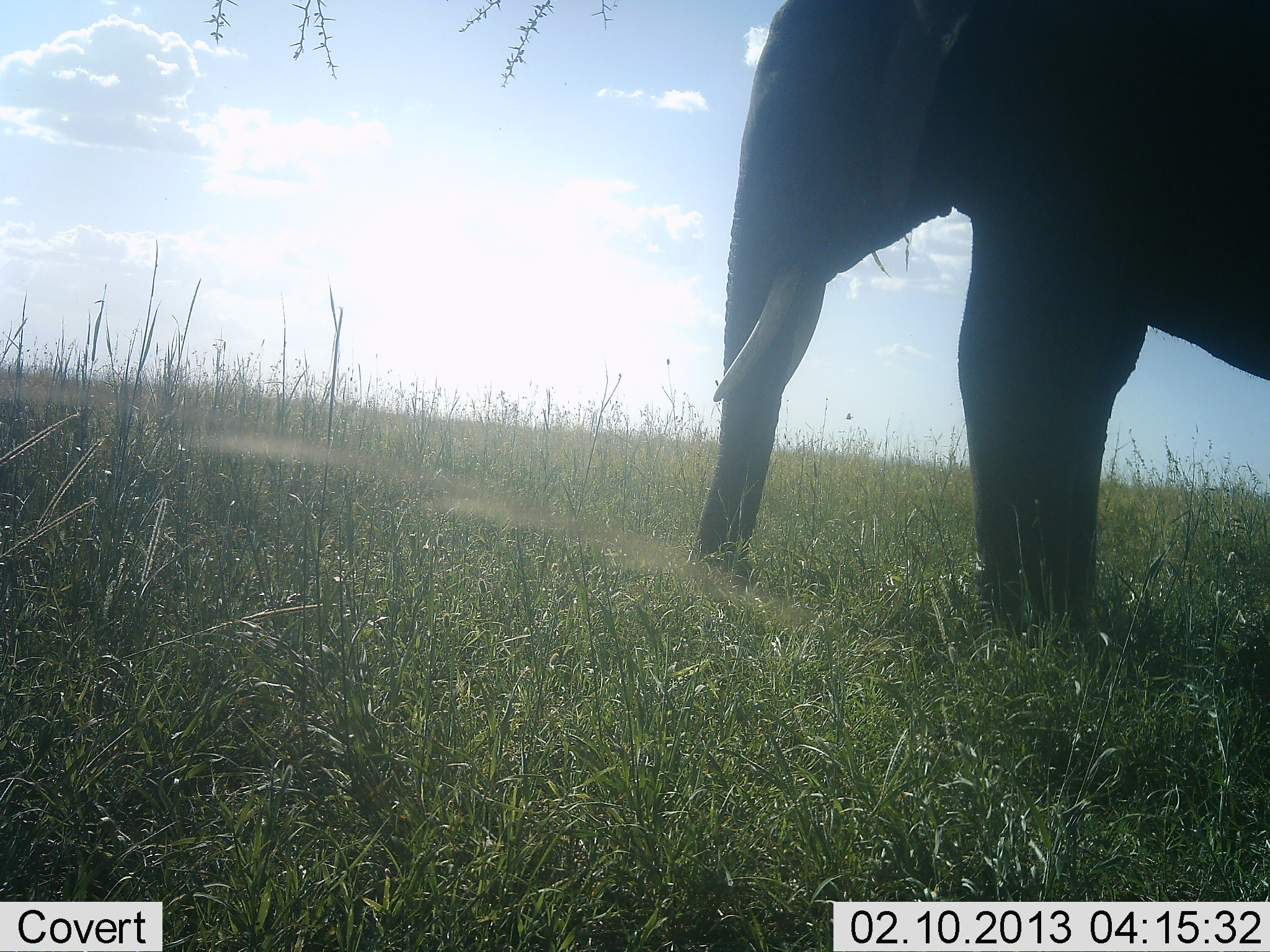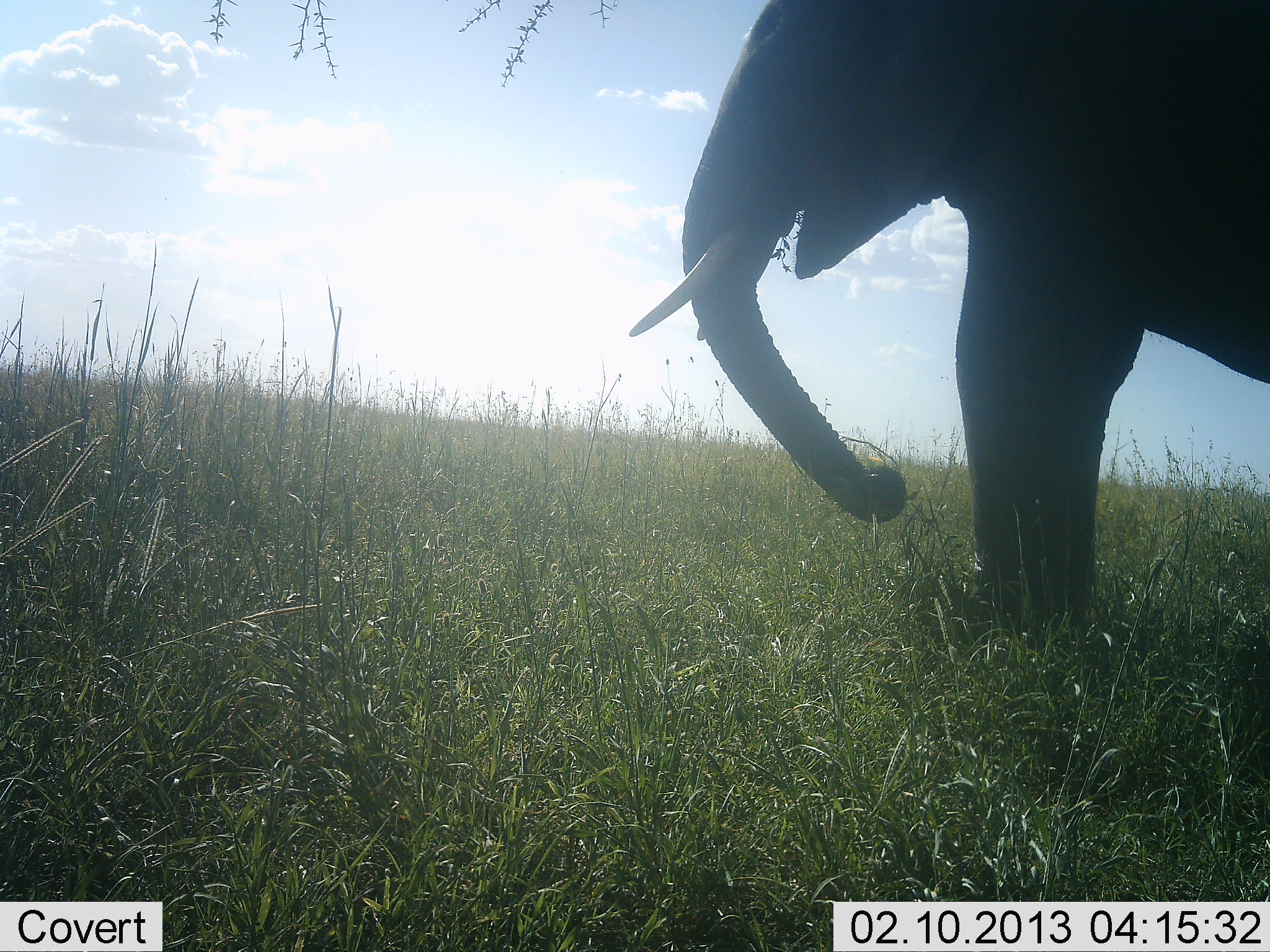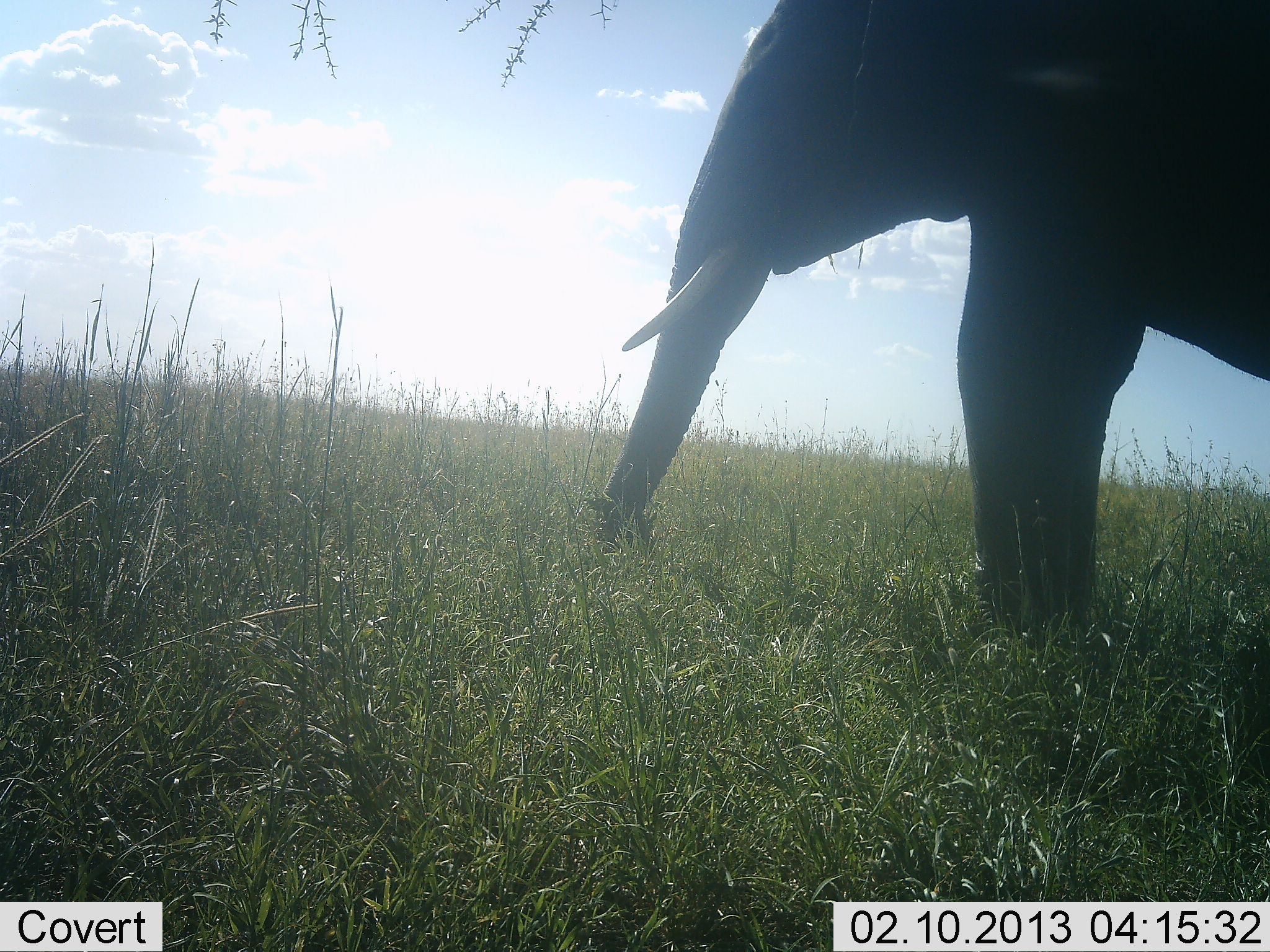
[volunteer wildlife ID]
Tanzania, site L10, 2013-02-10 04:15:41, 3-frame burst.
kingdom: Animalia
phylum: Chordata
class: Mammalia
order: Proboscidea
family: Elephantidae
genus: Loxodonta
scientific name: Loxodonta africana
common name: african bush elephant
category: elephant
Elephant (african bush elephant) (Loxodonta africana), count 1. Behavior (volunteer vote fractions): standing 27%, resting 0%, moving 10%, interacting 0%. Young present (vote fraction): 0%. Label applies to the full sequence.